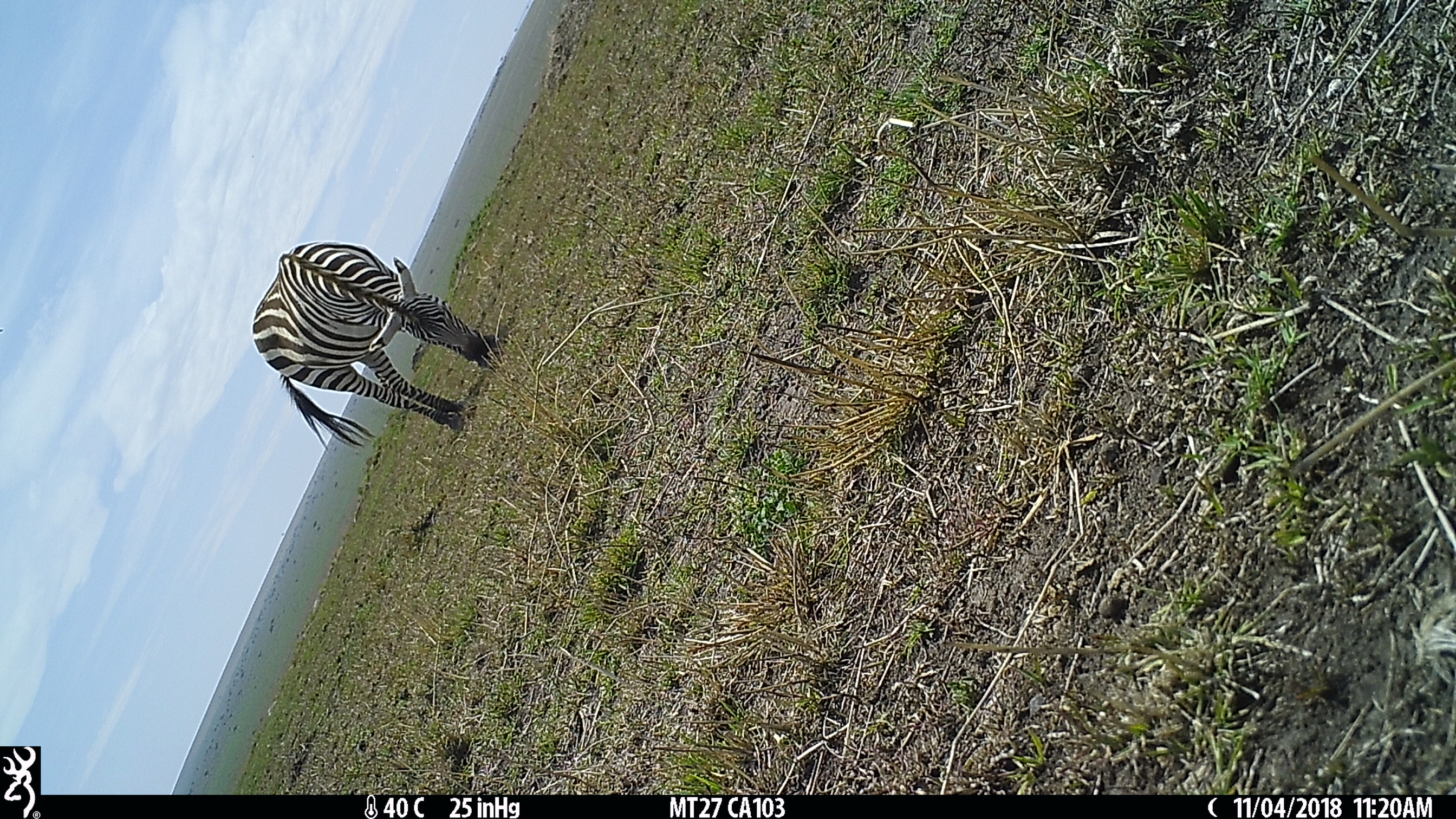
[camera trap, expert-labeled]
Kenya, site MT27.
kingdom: Animalia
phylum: Chordata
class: Mammalia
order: Perissodactyla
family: Equidae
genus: Equus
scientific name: Equus quagga burchellii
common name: burchell's zebra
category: zebra